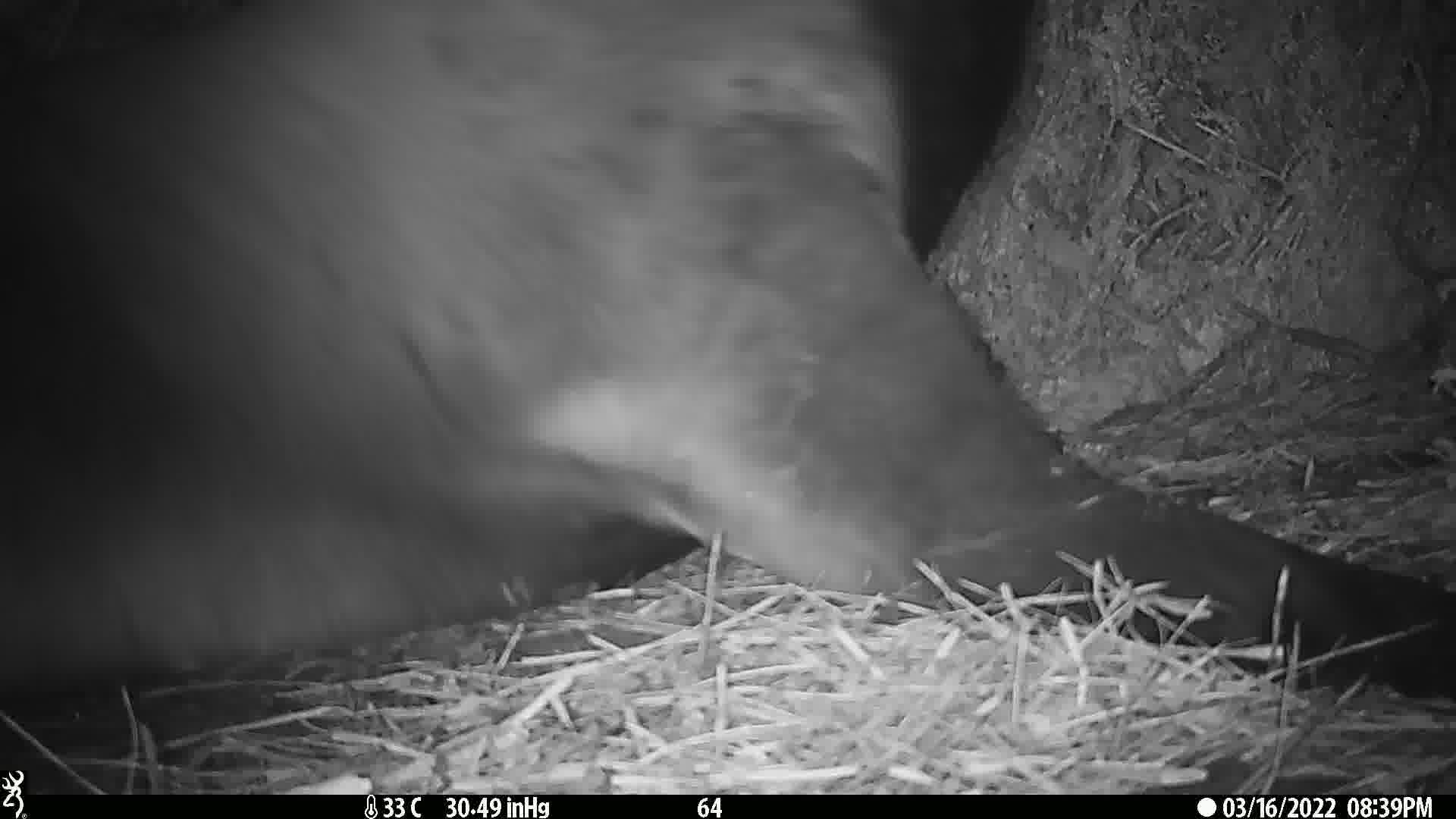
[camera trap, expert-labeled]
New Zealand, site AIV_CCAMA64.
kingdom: Animalia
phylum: Chordata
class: Mammalia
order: Carnivora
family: Otariidae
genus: Phocarctos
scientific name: Phocarctos hookeri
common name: new zealand sea lion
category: sealion